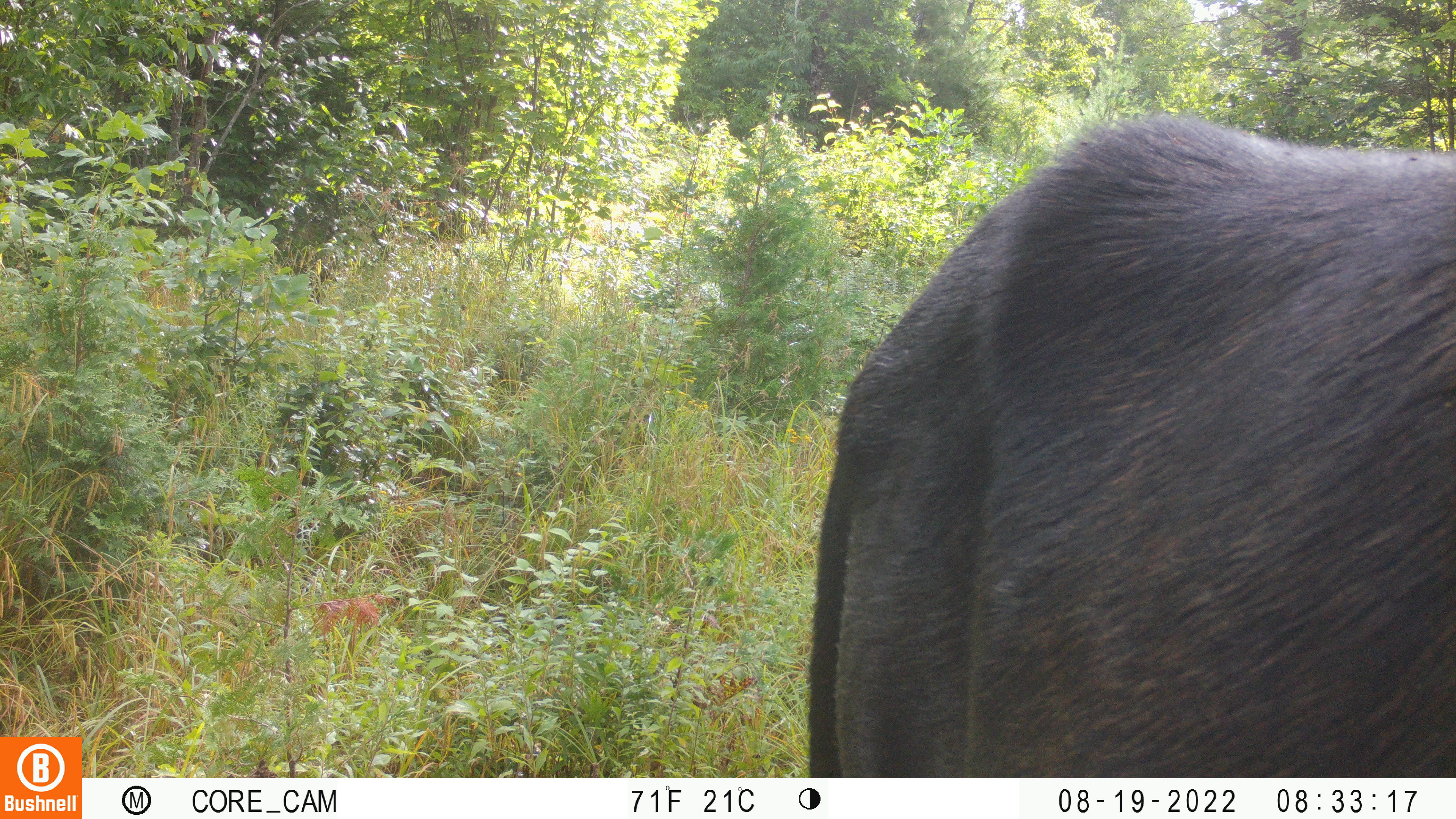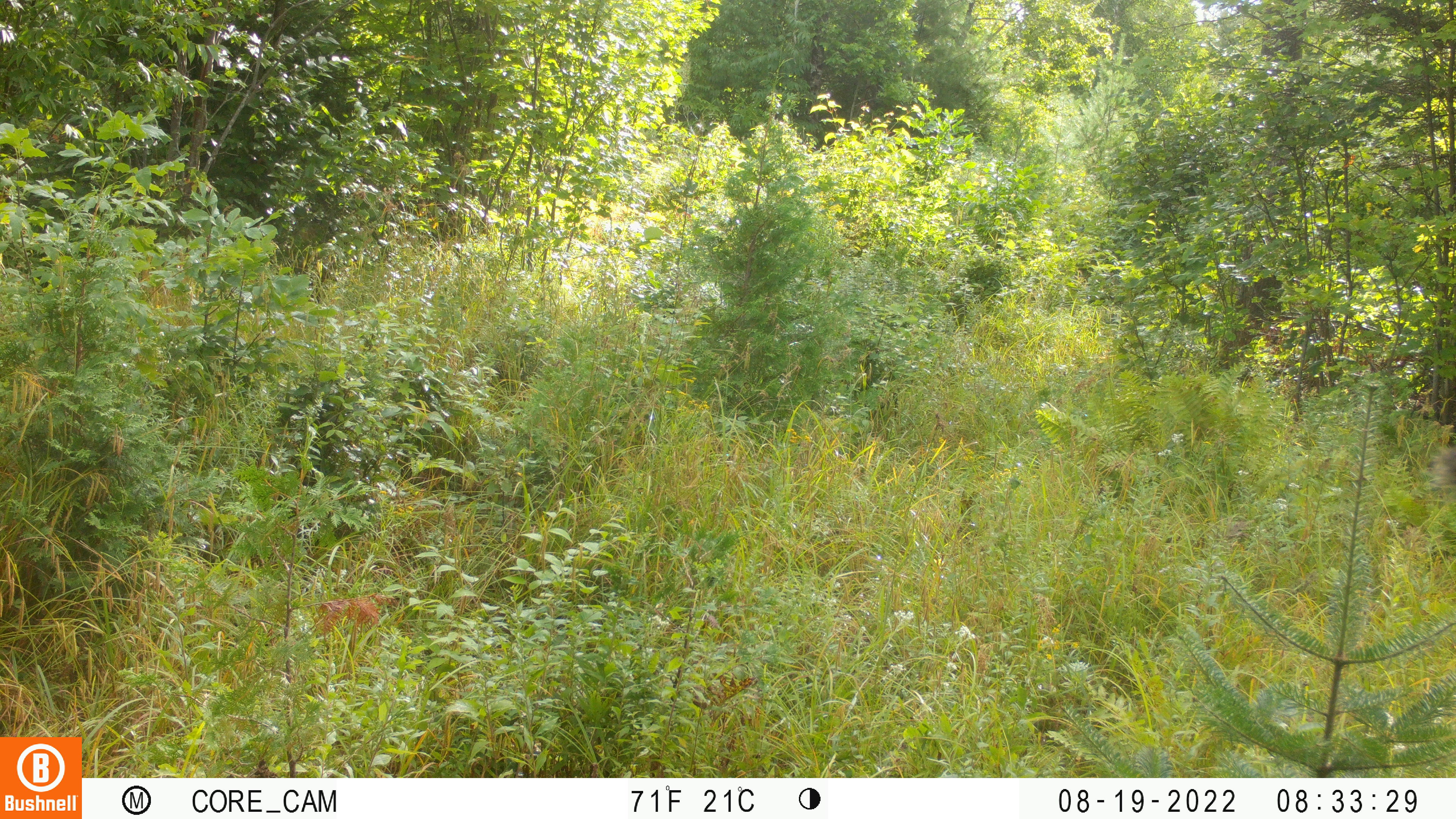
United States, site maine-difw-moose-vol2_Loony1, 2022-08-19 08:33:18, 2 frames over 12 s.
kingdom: Animalia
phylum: Chordata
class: Mammalia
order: Artiodactyla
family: Cervidae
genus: Alces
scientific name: Alces alces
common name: moose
Moose (Alces alces).